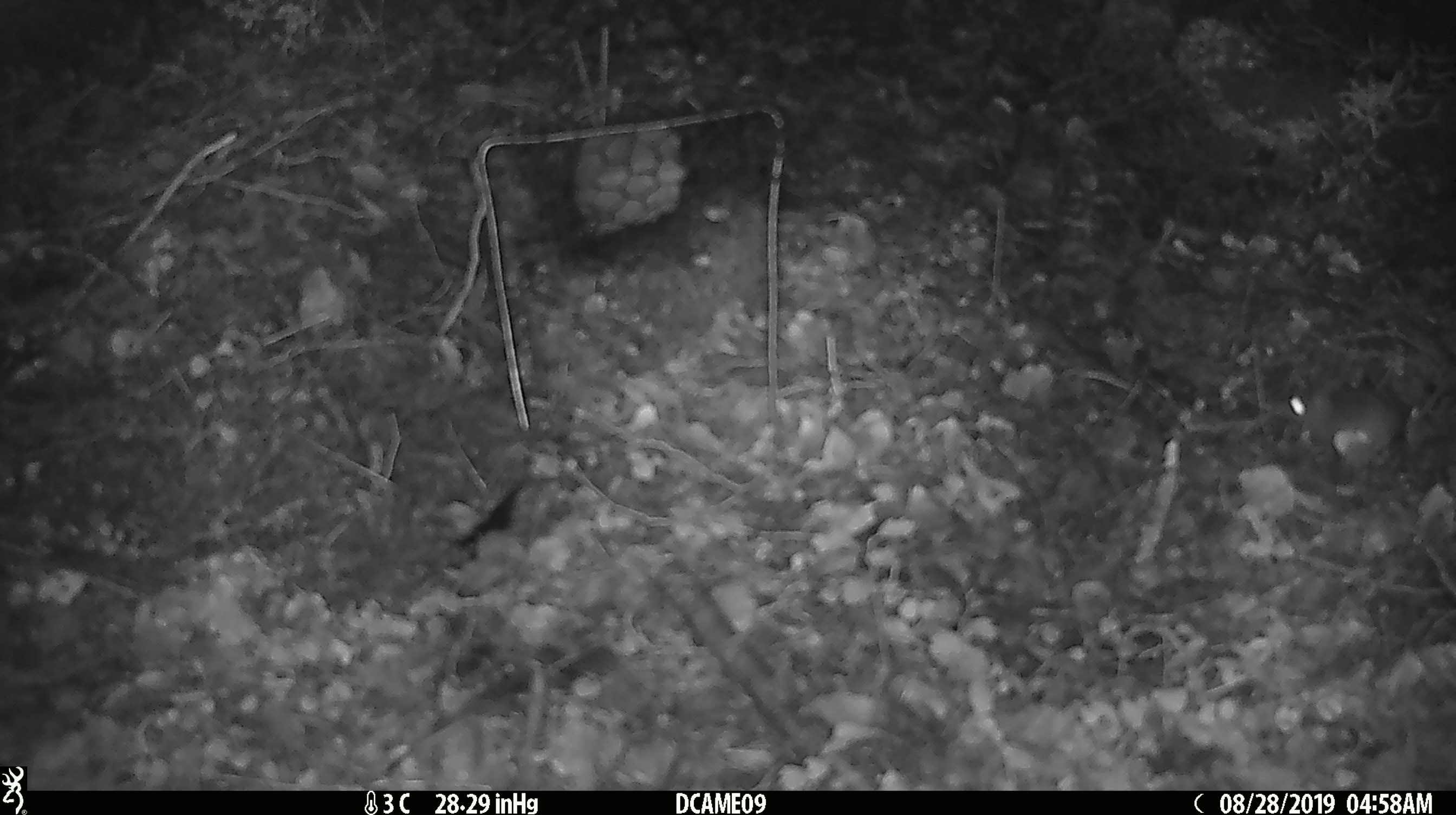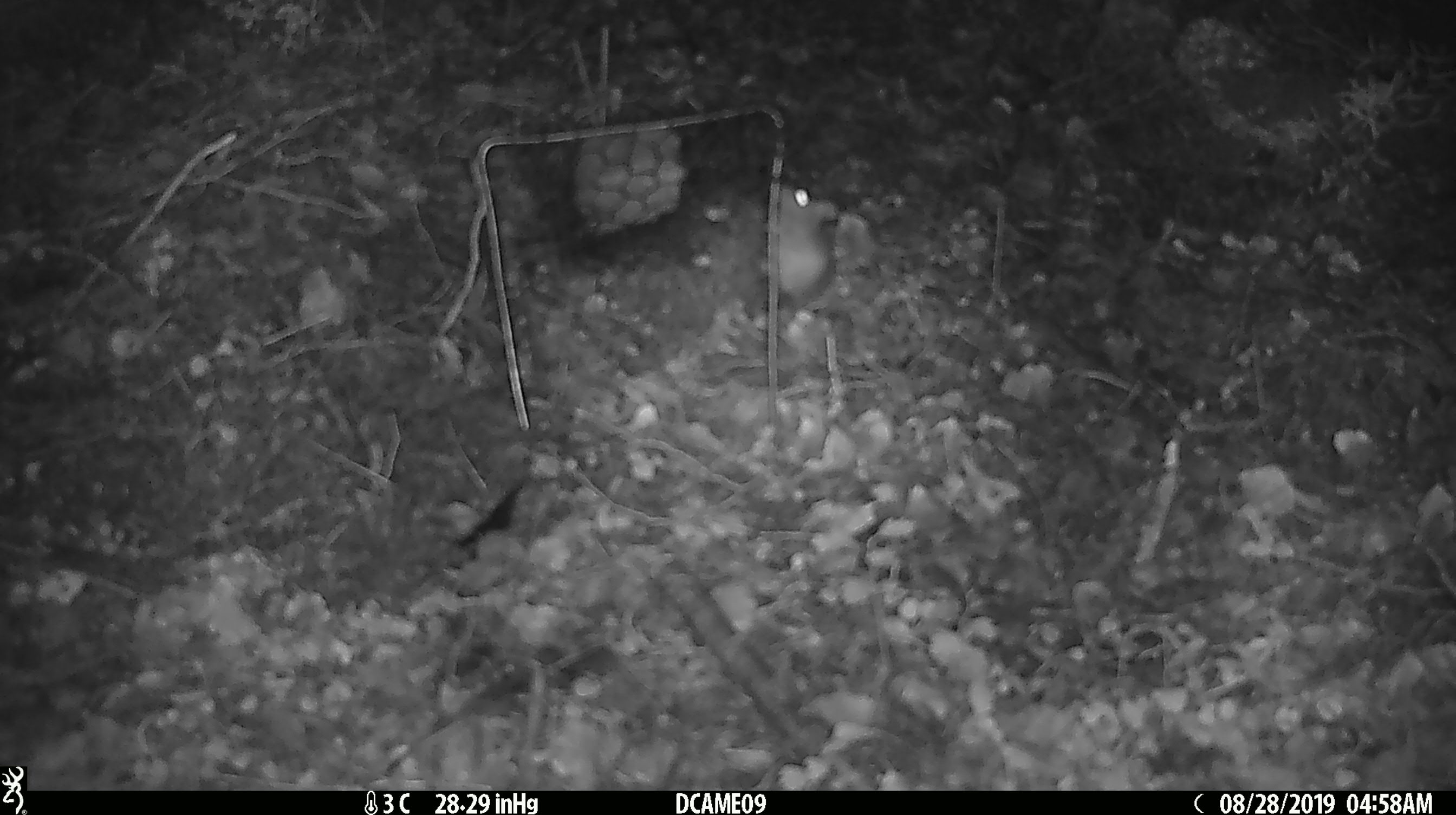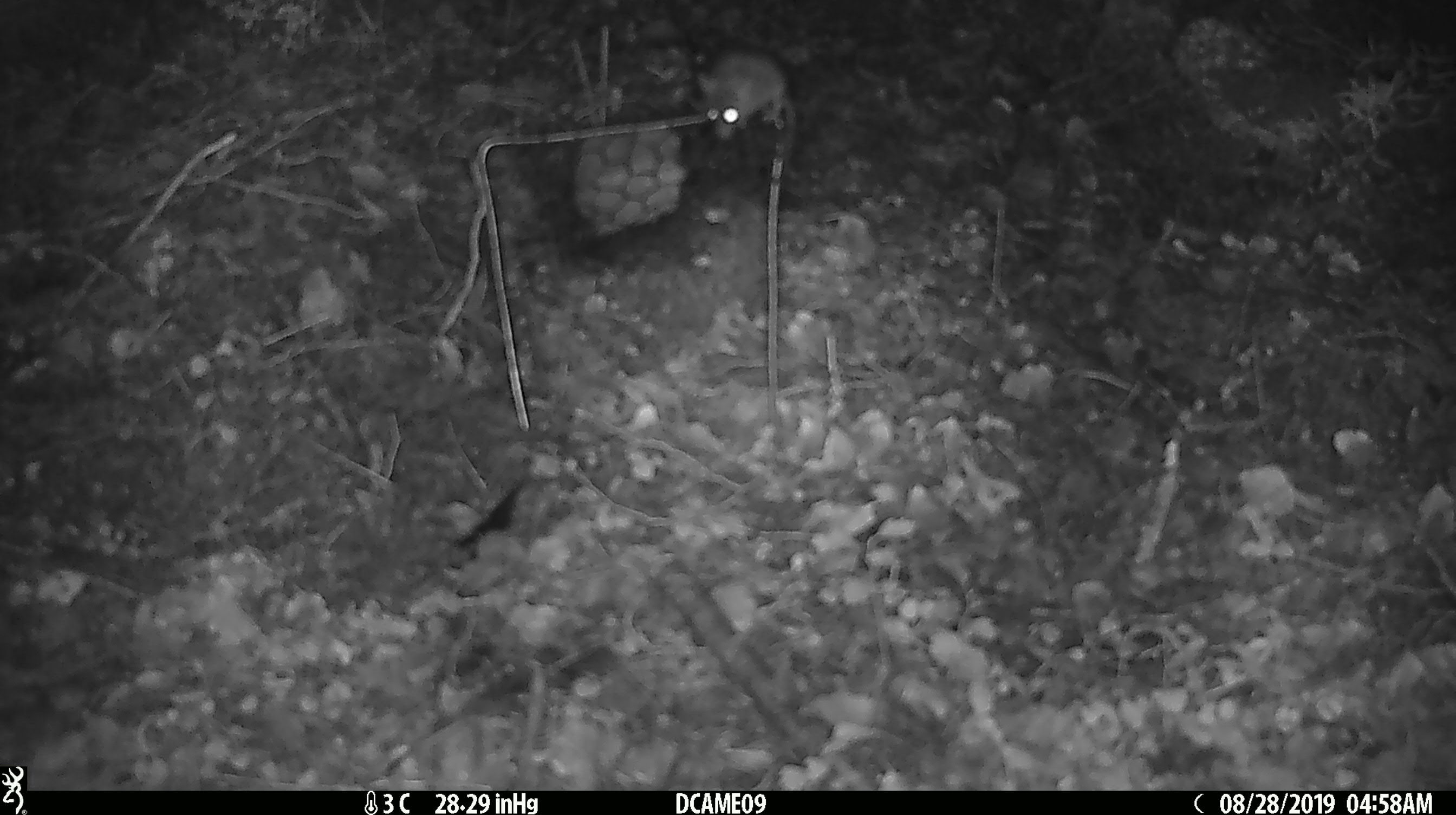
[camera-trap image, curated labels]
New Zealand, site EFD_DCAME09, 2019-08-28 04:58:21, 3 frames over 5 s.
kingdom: Animalia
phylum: Chordata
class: Mammalia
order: Rodentia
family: Muridae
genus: Mus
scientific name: Mus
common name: mouse